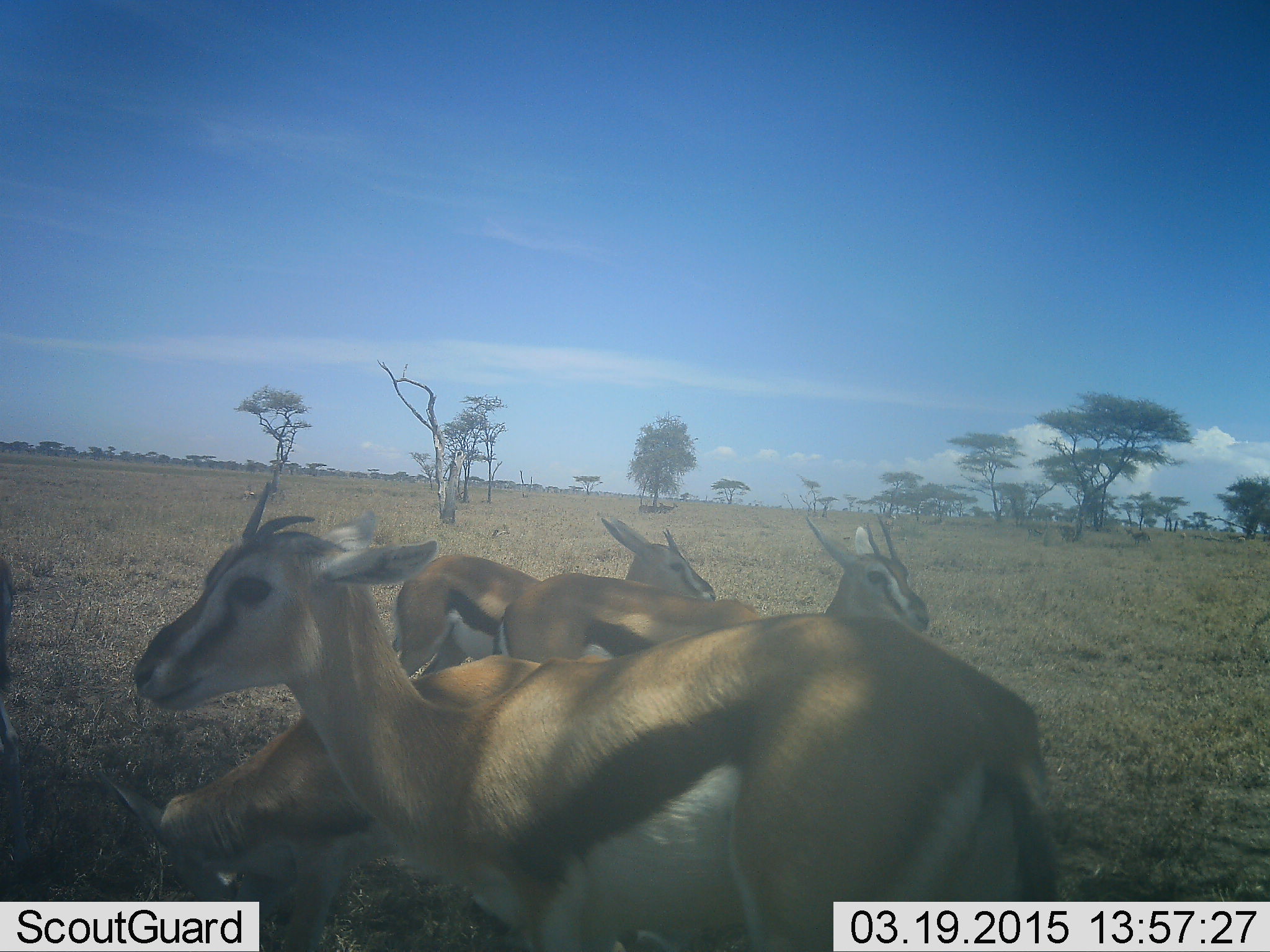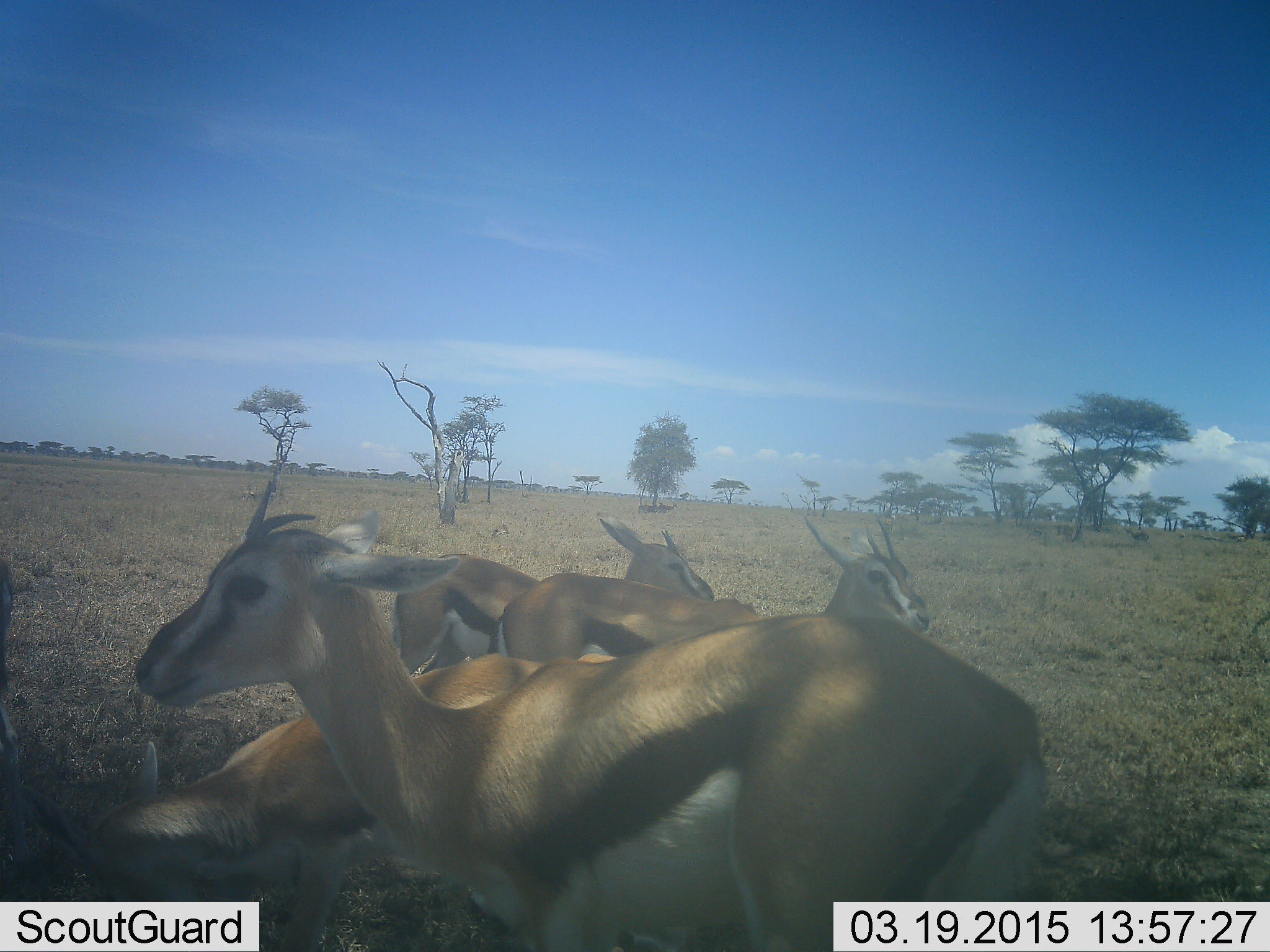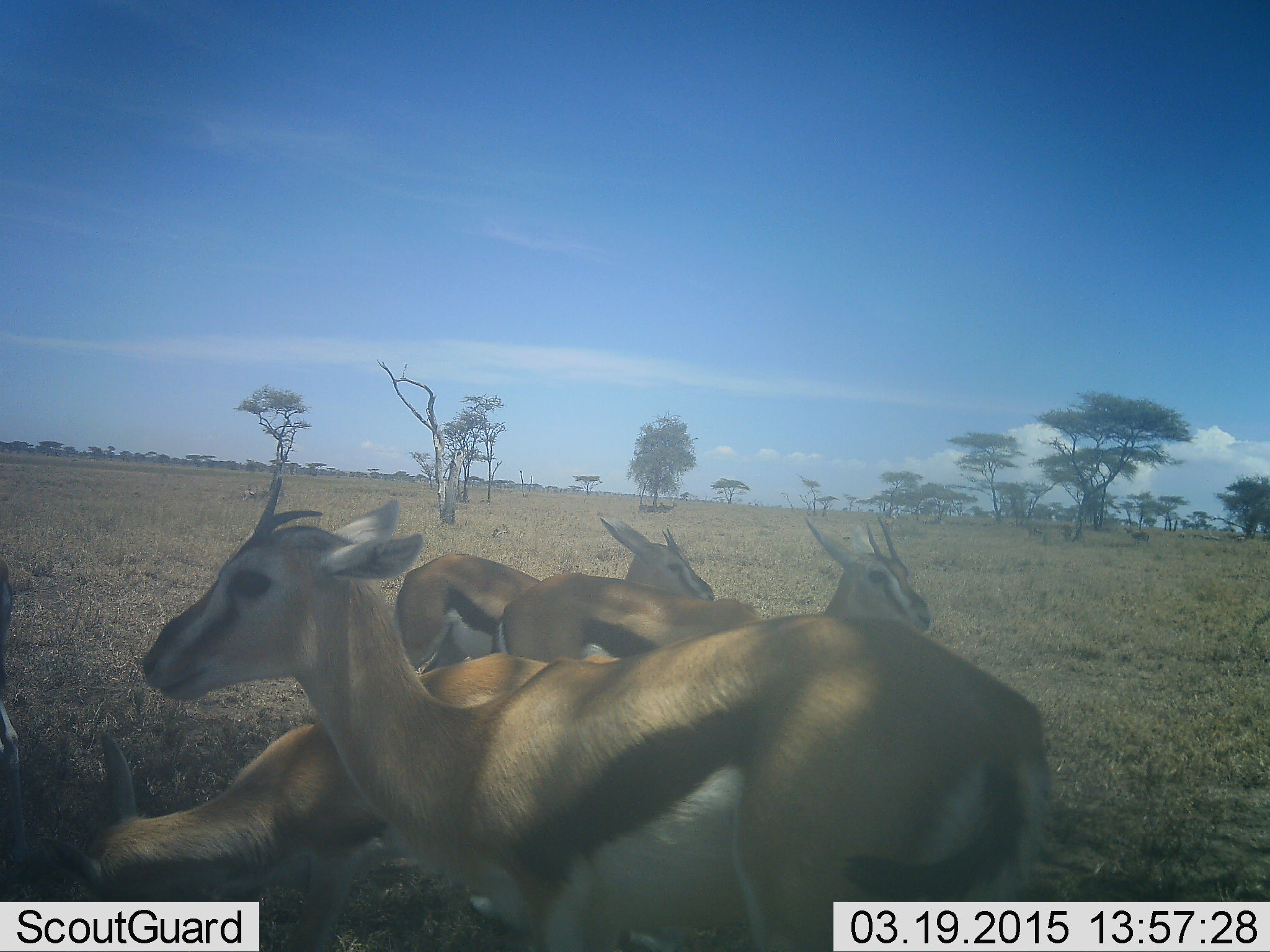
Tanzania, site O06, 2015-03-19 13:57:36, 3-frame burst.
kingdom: Animalia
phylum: Chordata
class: Mammalia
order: Artiodactyla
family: Bovidae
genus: Eudorcas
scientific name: Eudorcas thomsonii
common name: thomson's gazelle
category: gazellethomsons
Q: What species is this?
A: Gazellethomsons (thomson's gazelle) (Eudorcas thomsonii).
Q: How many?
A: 4.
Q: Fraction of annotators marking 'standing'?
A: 80%.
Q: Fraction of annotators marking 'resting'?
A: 50%.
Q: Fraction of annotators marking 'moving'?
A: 0%.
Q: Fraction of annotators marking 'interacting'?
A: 10%.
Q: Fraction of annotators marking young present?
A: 0%.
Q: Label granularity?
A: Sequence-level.